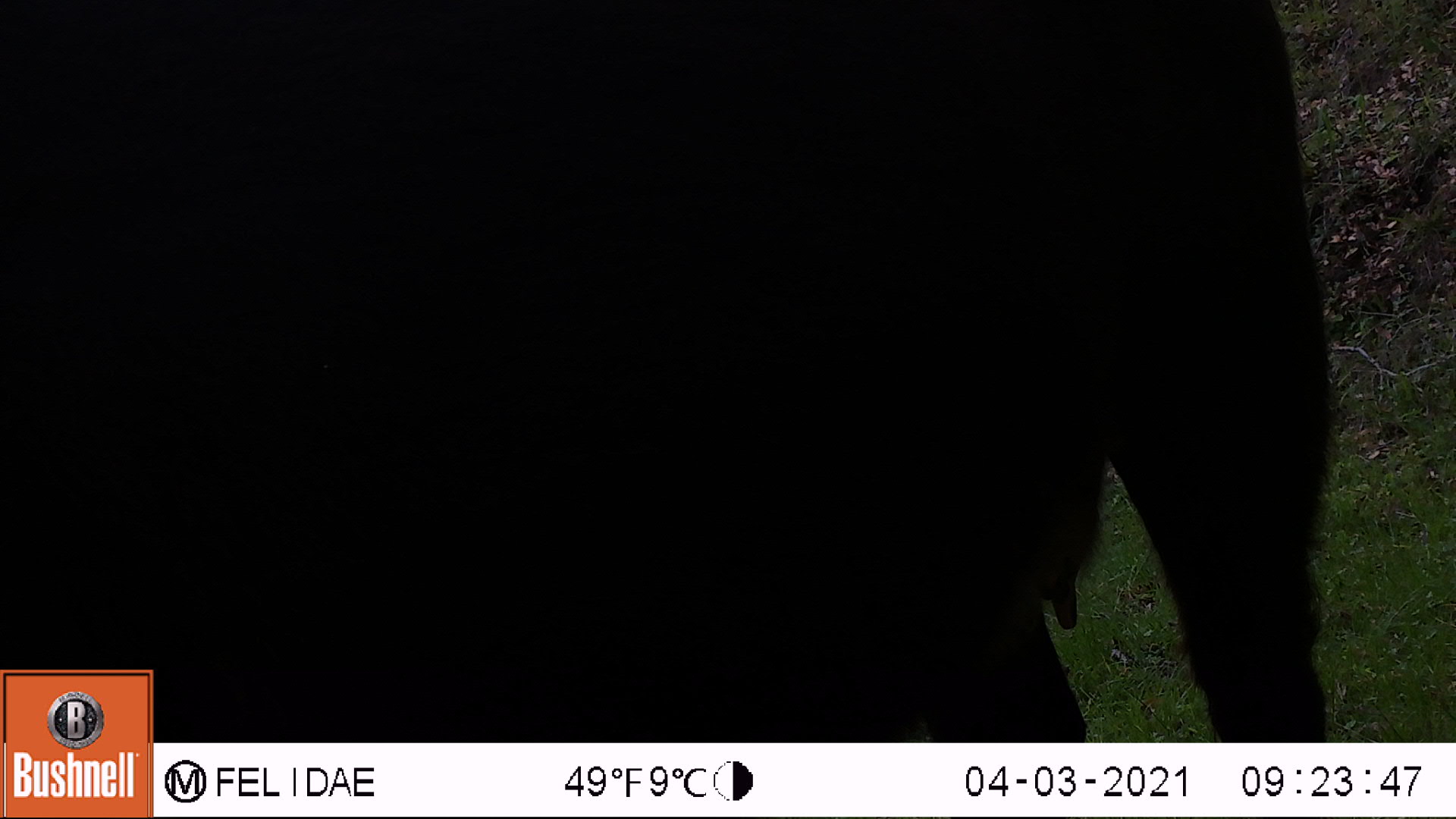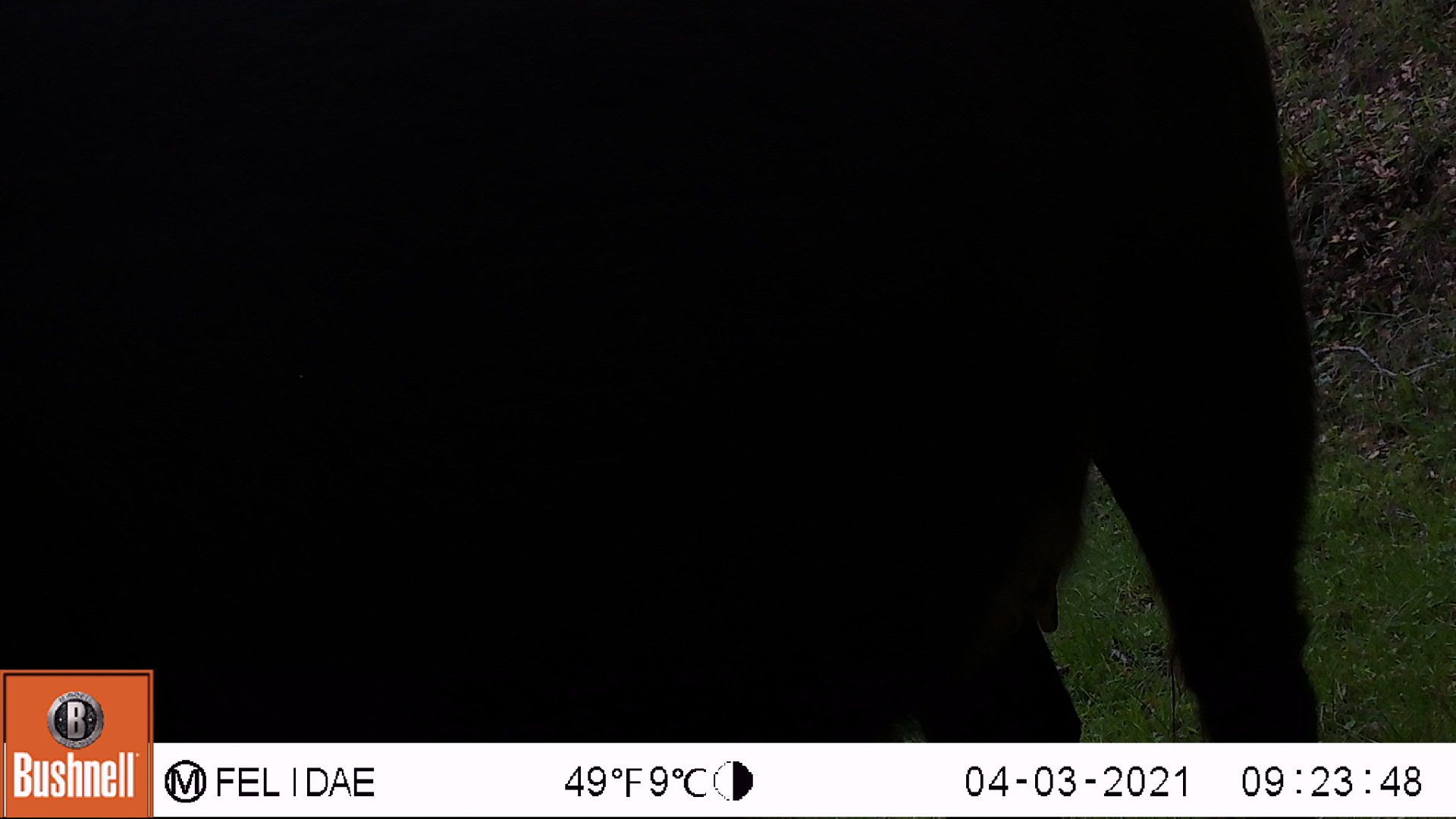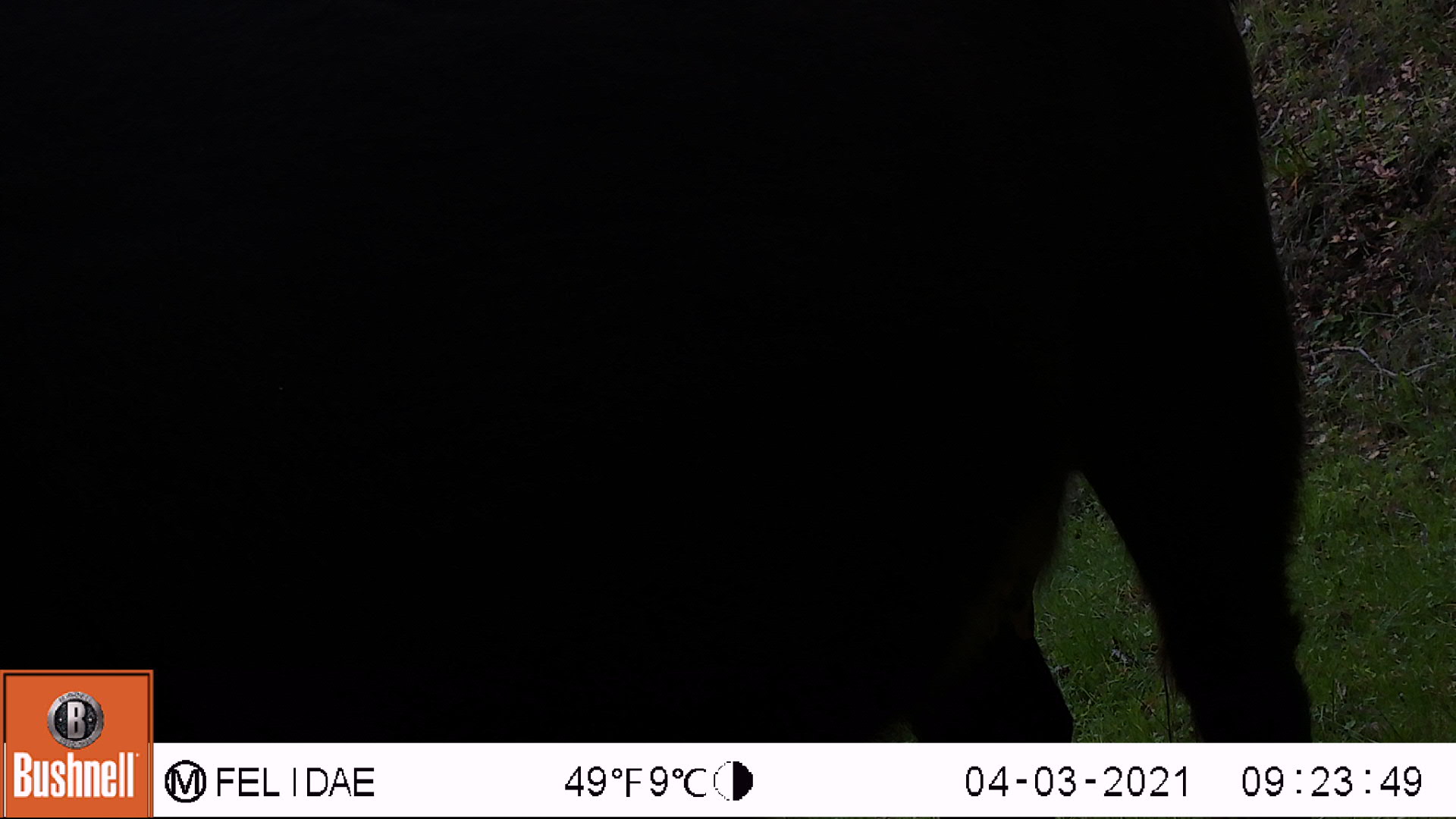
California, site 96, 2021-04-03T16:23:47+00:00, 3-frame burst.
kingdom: Animalia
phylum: Chordata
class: Mammalia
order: Artiodactyla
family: Bovidae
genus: Bos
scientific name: Bos taurus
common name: domestic cattle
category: cattle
Cattle (domestic cattle) (Bos taurus).